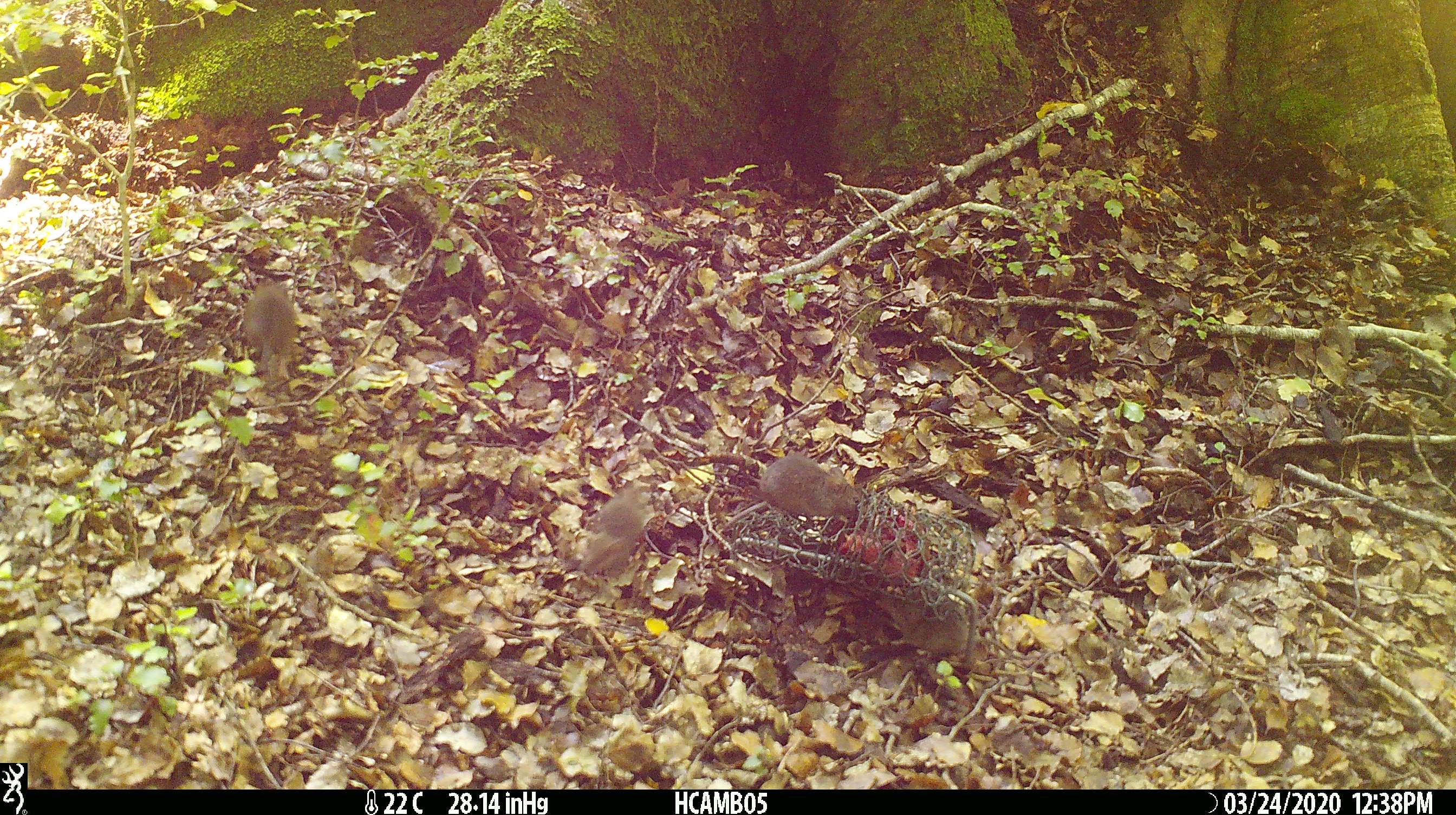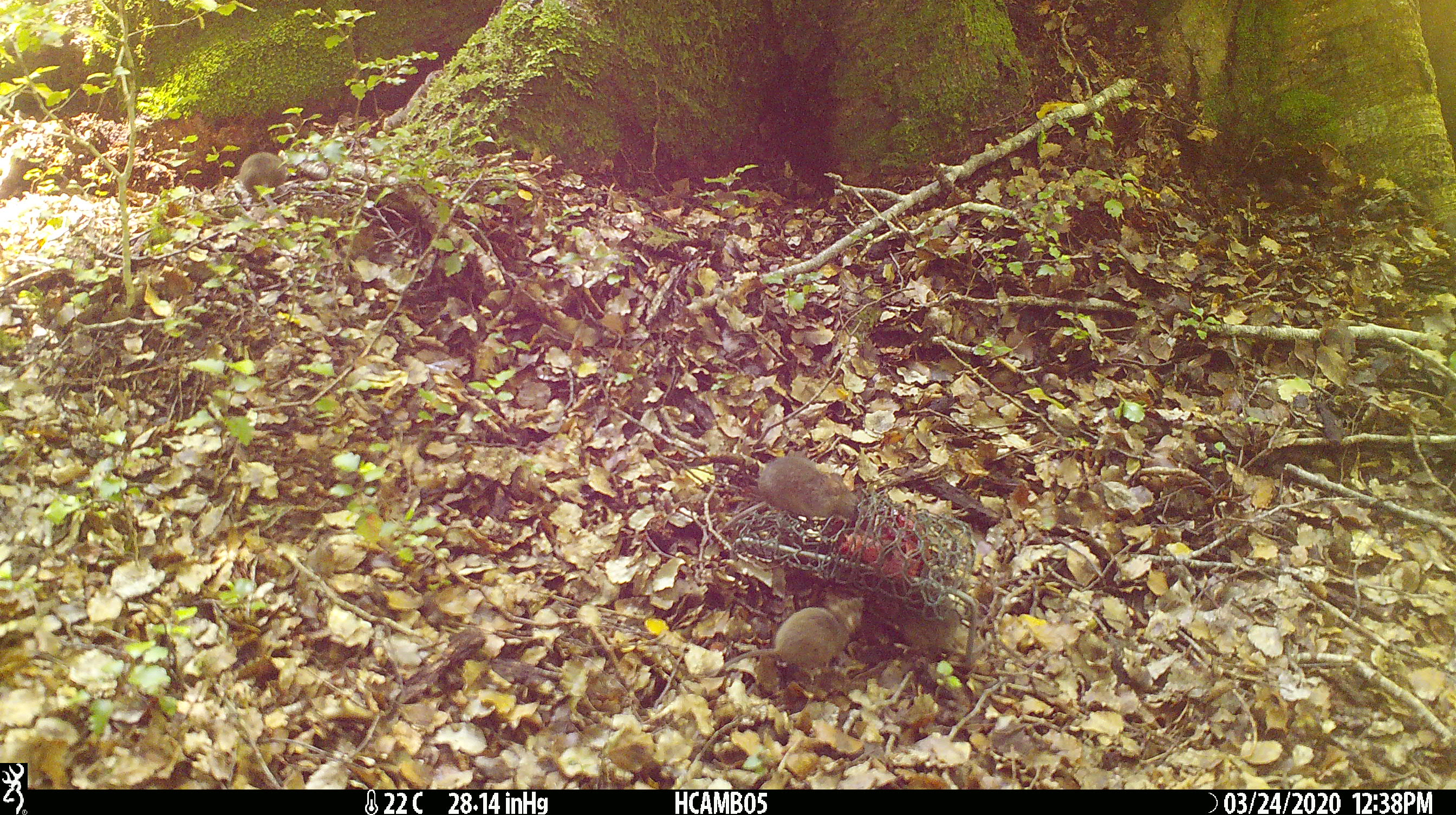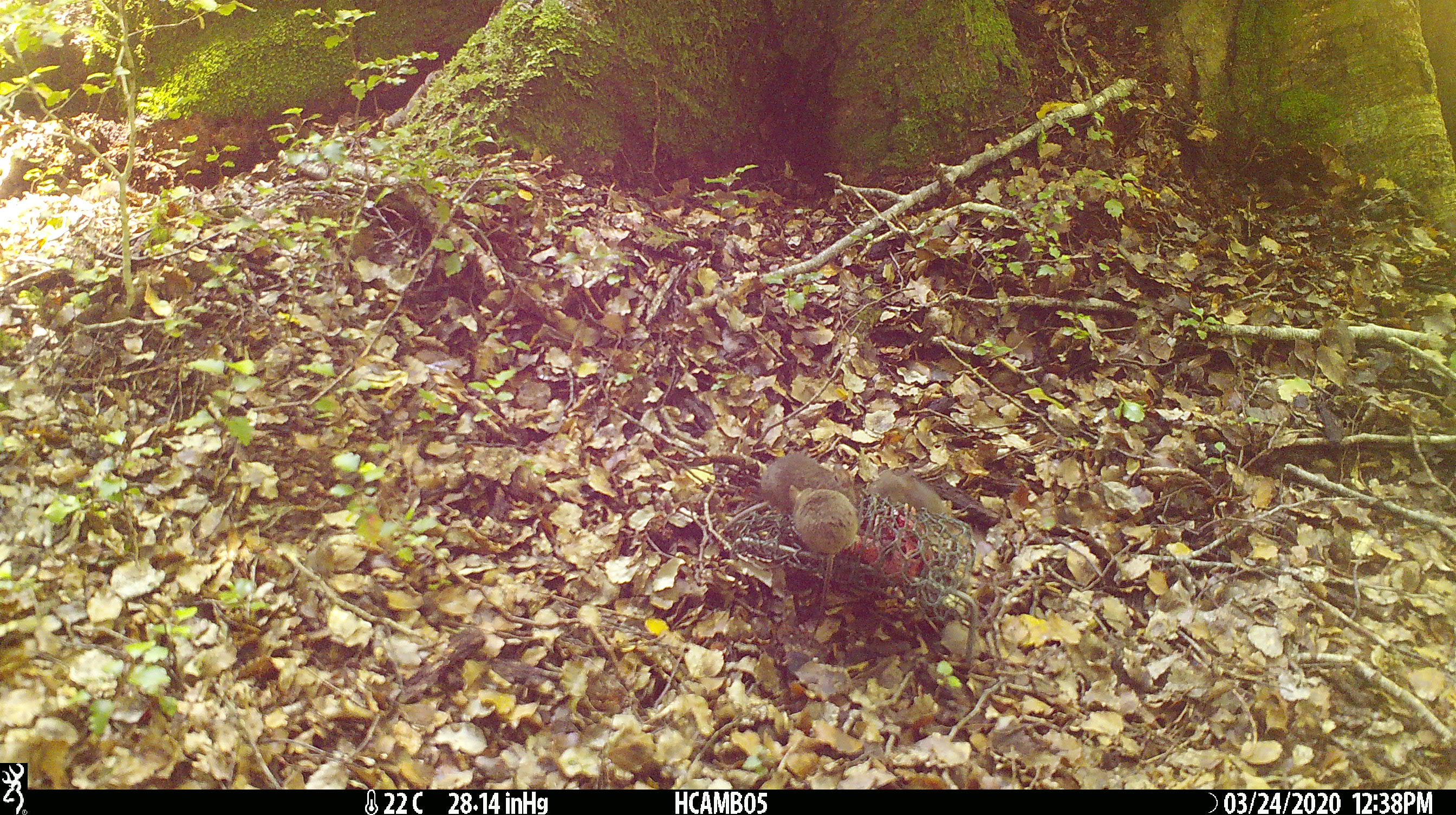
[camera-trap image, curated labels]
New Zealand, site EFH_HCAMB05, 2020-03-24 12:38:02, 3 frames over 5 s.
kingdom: Animalia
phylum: Chordata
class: Mammalia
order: Rodentia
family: Muridae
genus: Mus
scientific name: Mus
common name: mouse